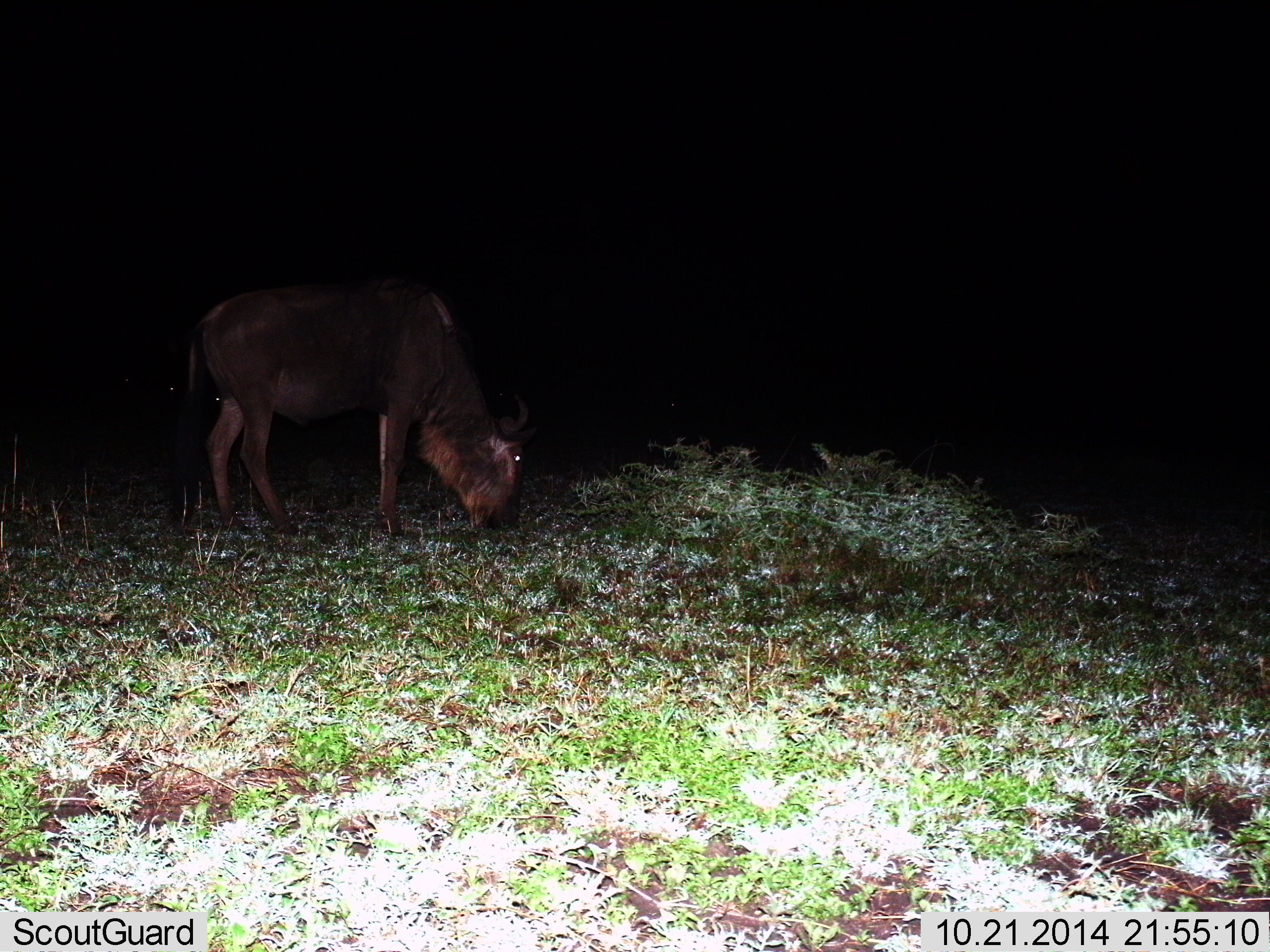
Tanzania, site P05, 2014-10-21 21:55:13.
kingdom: Animalia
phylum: Chordata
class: Mammalia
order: Artiodactyla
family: Bovidae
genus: Connochaetes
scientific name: Connochaetes taurinus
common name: blue wildebeest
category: wildebeest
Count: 1.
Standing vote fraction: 20%.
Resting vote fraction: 0%.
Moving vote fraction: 0%.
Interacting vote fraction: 0%.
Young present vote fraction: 10%.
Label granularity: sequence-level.